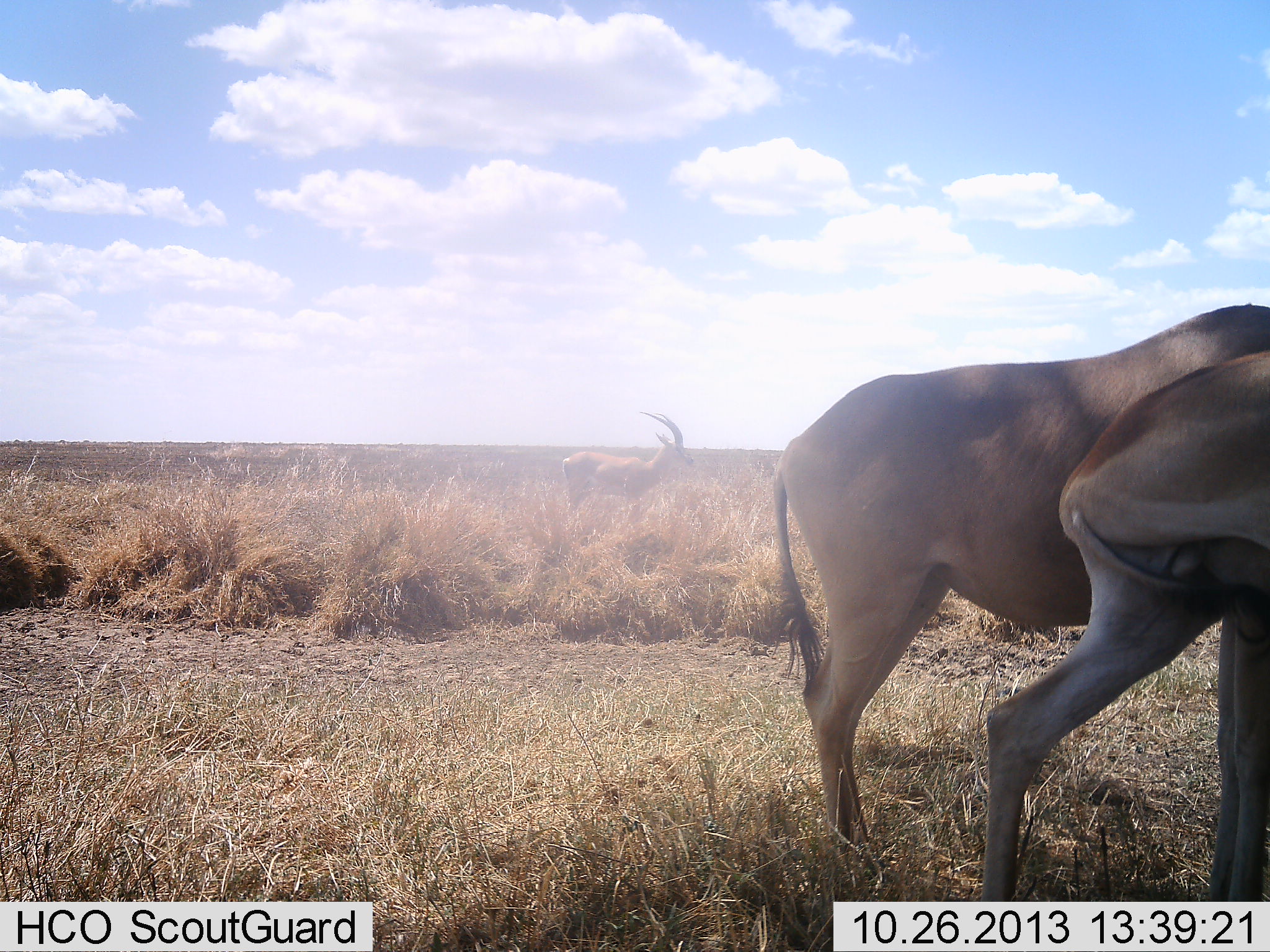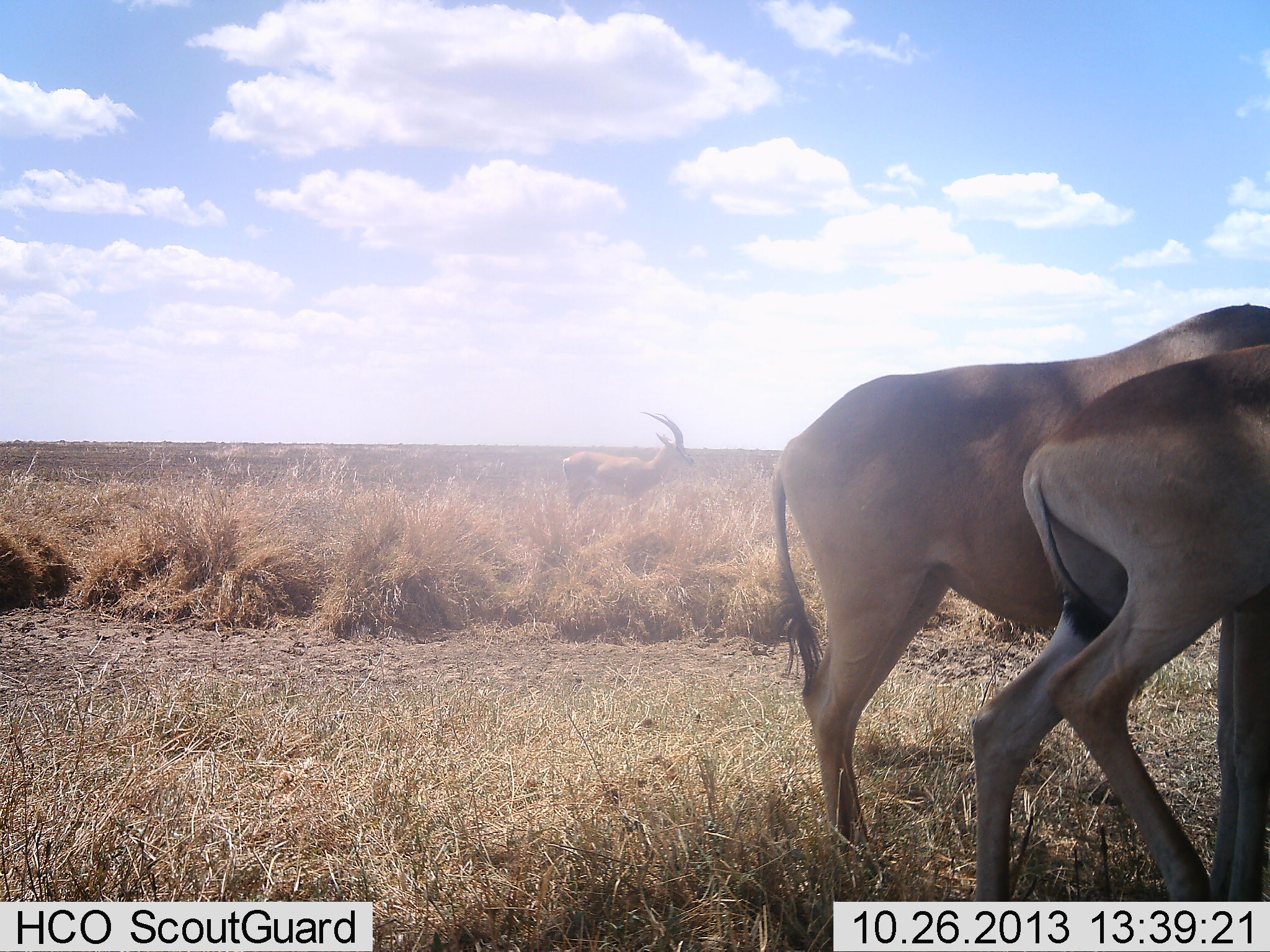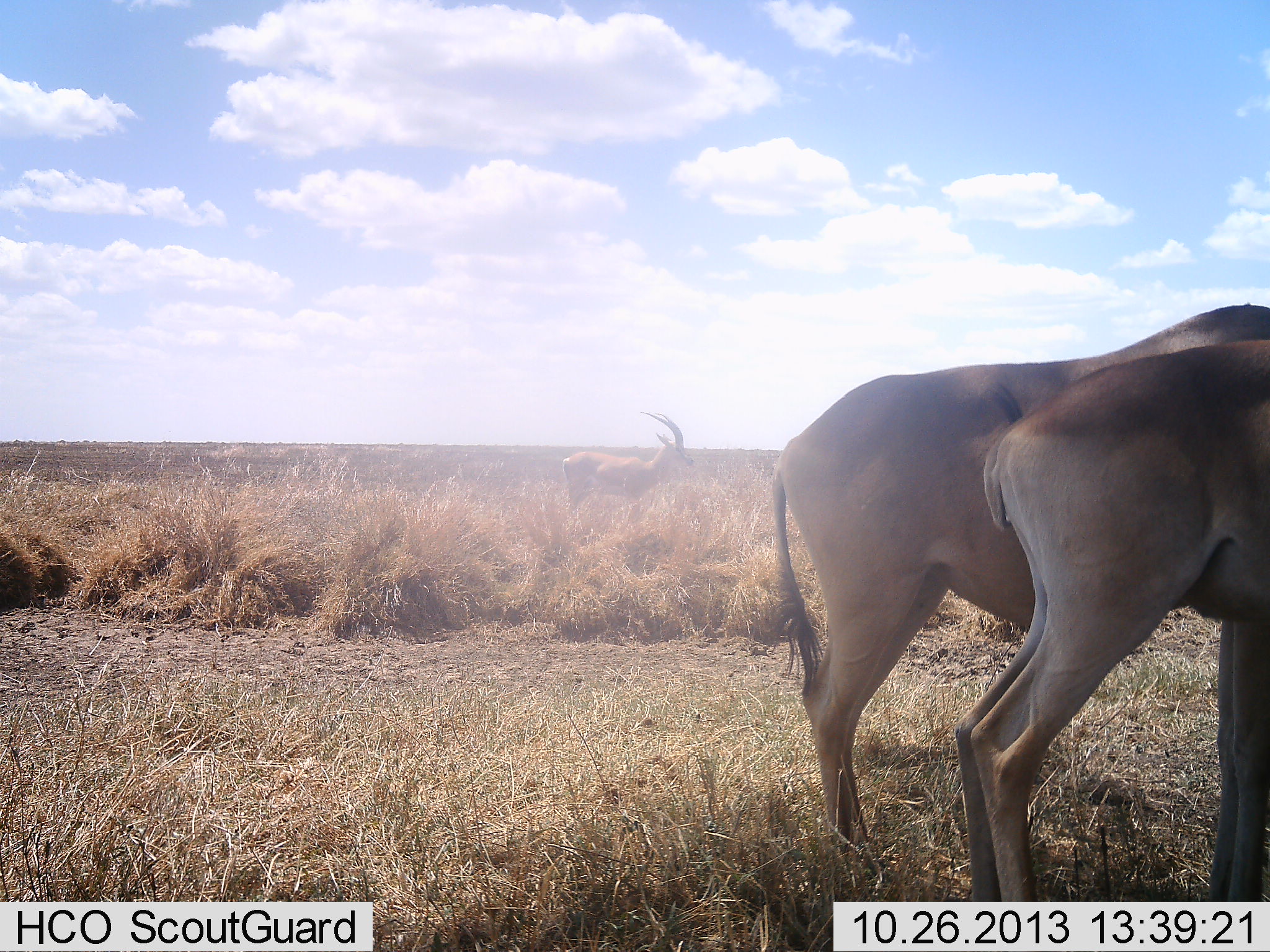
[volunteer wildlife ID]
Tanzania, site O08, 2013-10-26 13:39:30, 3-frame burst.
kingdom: Animalia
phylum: Chordata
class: Mammalia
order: Artiodactyla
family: Bovidae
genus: Alcelaphus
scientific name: Alcelaphus buselaphus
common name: hartebeest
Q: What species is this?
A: Hartebeest (Alcelaphus buselaphus).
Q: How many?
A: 2.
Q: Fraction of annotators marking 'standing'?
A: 92%.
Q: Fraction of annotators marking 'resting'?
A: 0%.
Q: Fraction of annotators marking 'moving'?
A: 15%.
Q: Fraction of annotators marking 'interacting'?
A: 0%.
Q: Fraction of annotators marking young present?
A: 0%.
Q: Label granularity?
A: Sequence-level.